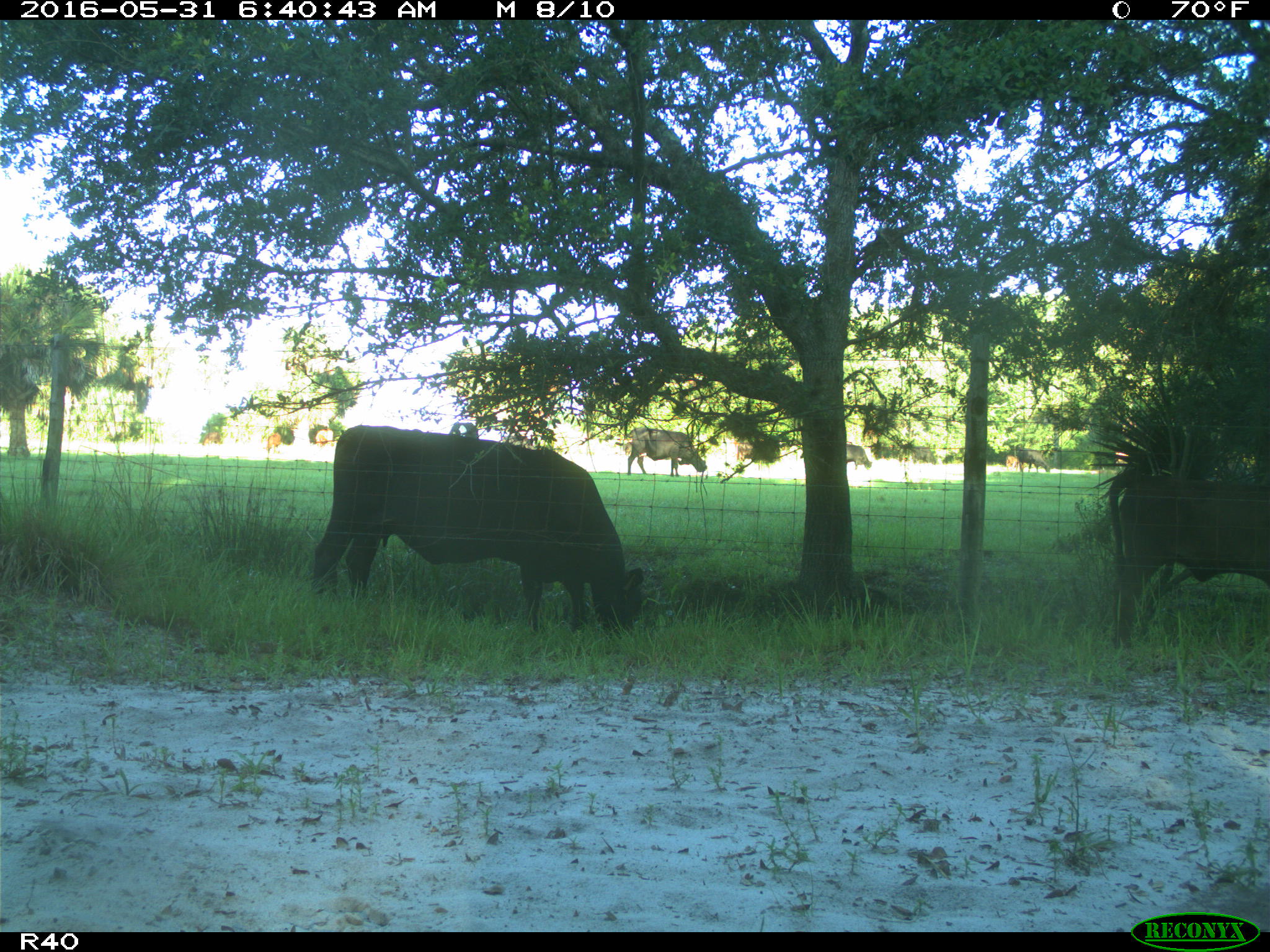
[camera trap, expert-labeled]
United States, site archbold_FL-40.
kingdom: Animalia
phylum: Chordata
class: Mammalia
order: Artiodactyla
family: Bovidae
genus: Bos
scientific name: Bos taurus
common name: domestic cow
Bos taurus (domestic cow).